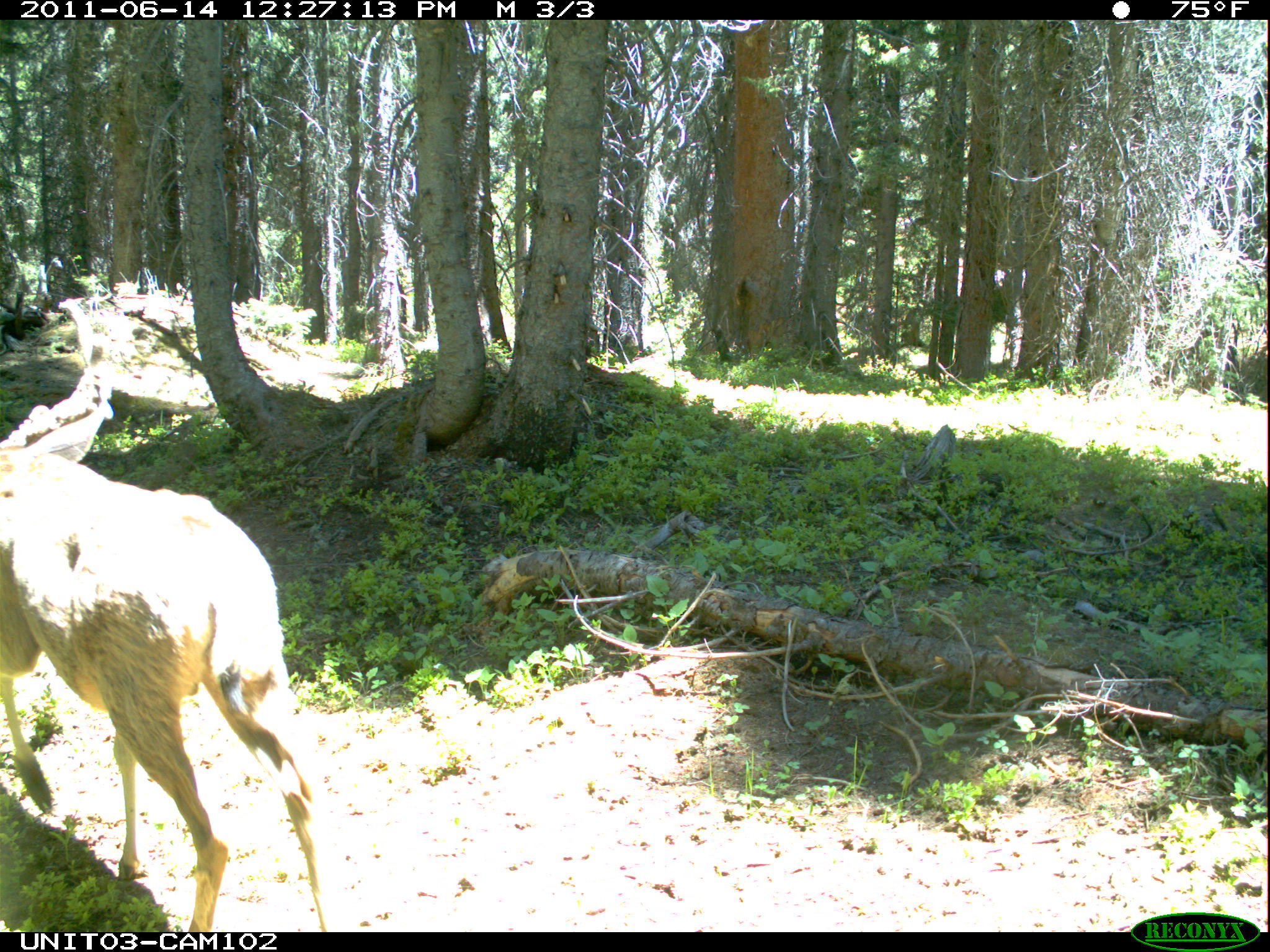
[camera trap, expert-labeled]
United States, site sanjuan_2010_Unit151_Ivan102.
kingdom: Animalia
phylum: Chordata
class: Mammalia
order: Artiodactyla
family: Cervidae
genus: Odocoileus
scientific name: Odocoileus hemionus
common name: mule deer